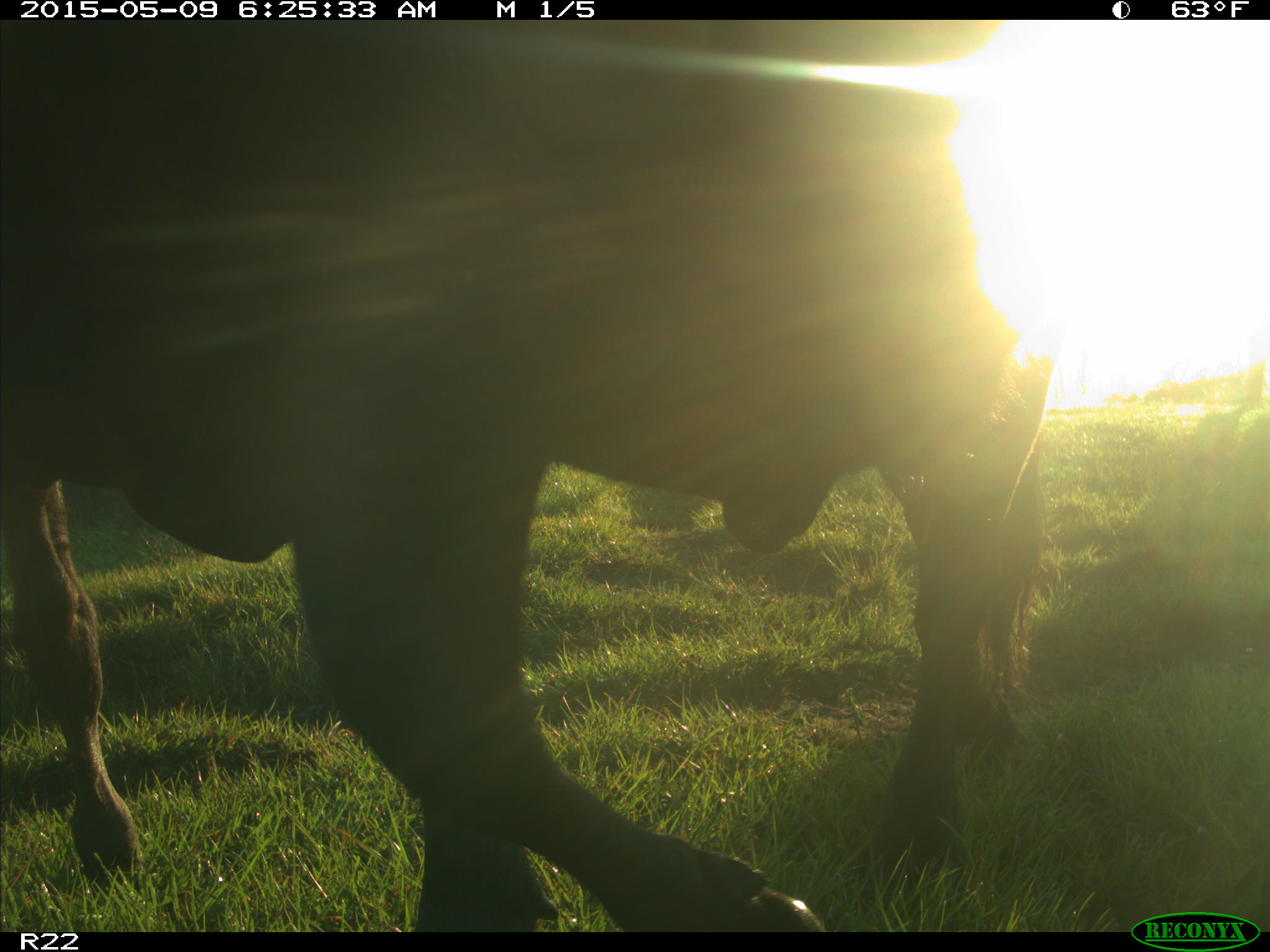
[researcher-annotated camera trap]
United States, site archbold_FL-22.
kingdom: Animalia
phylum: Chordata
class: Mammalia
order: Artiodactyla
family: Bovidae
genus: Bos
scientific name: Bos taurus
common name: domestic cow